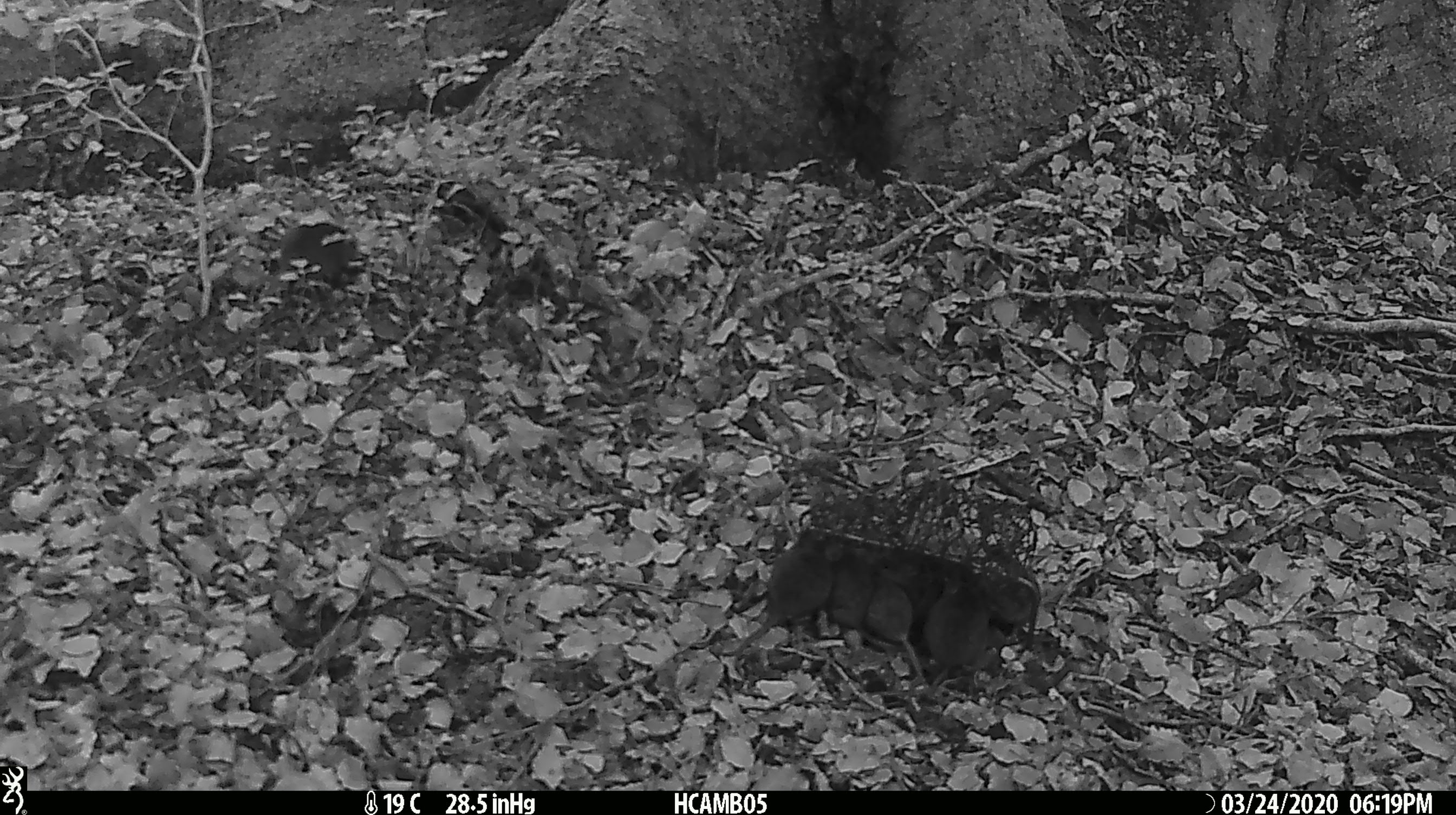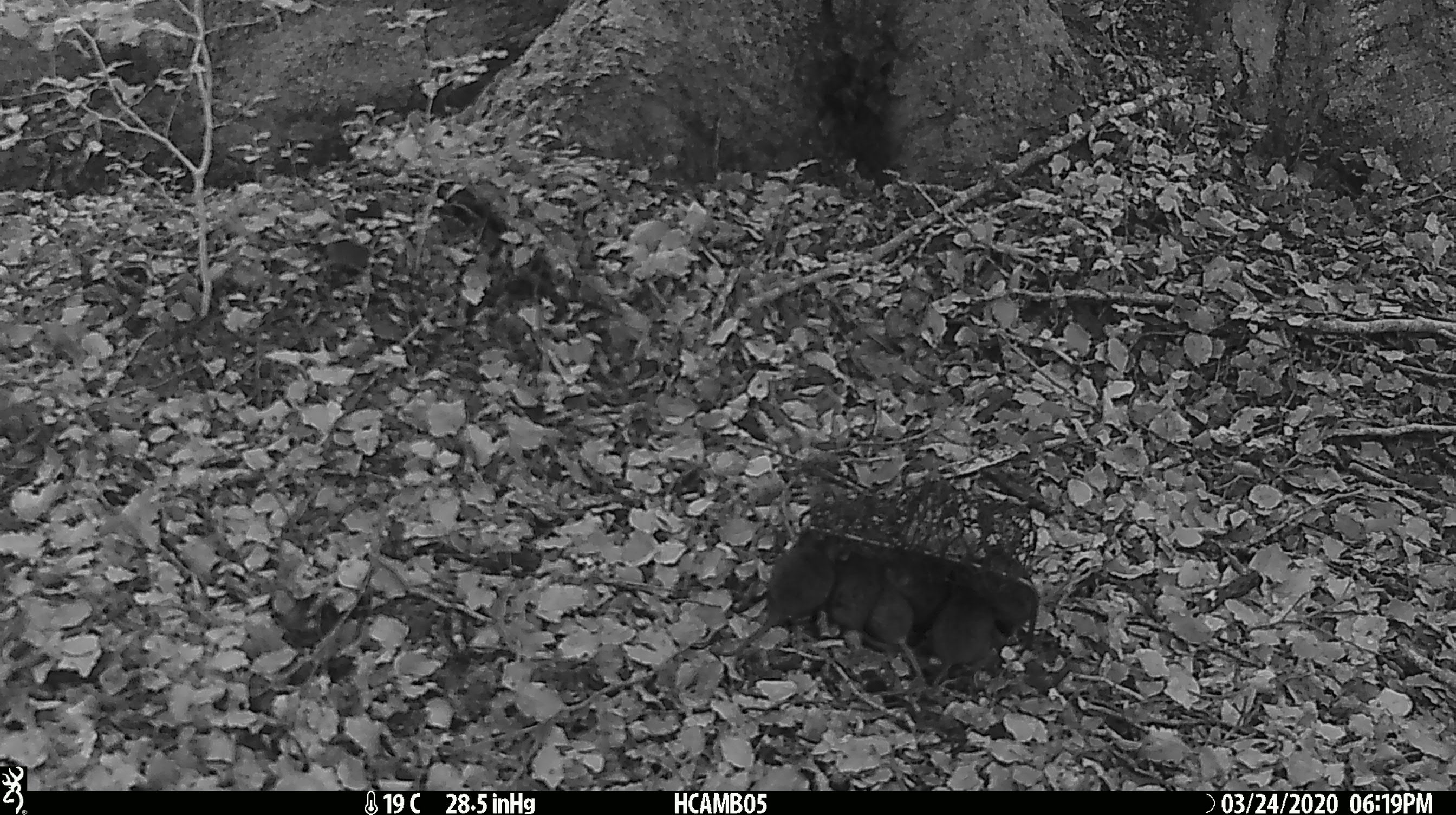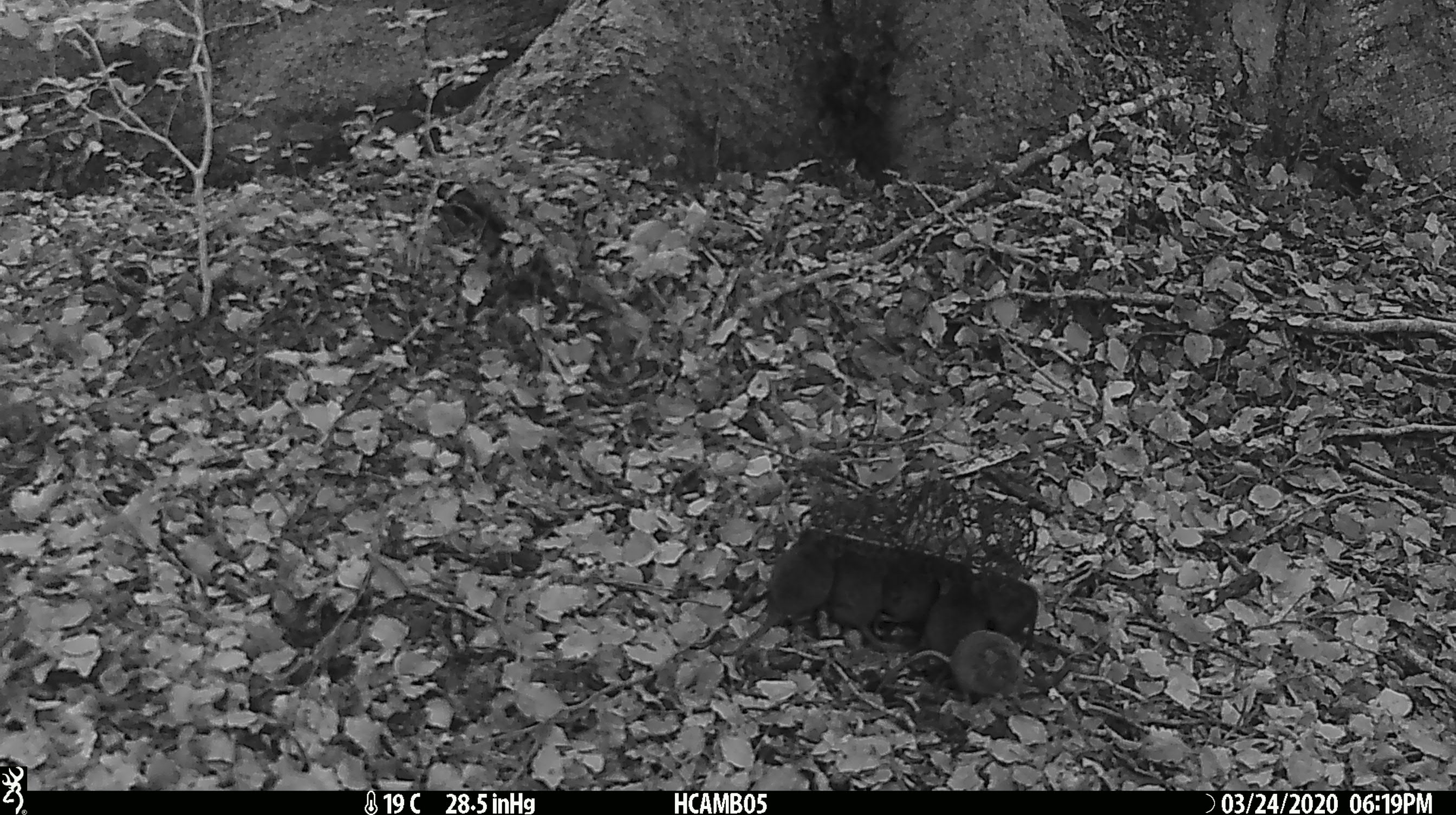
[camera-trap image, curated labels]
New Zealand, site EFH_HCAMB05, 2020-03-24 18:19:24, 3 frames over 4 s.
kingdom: Animalia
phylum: Chordata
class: Mammalia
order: Rodentia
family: Muridae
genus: Mus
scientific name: Mus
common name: mouse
Mouse (Mus).